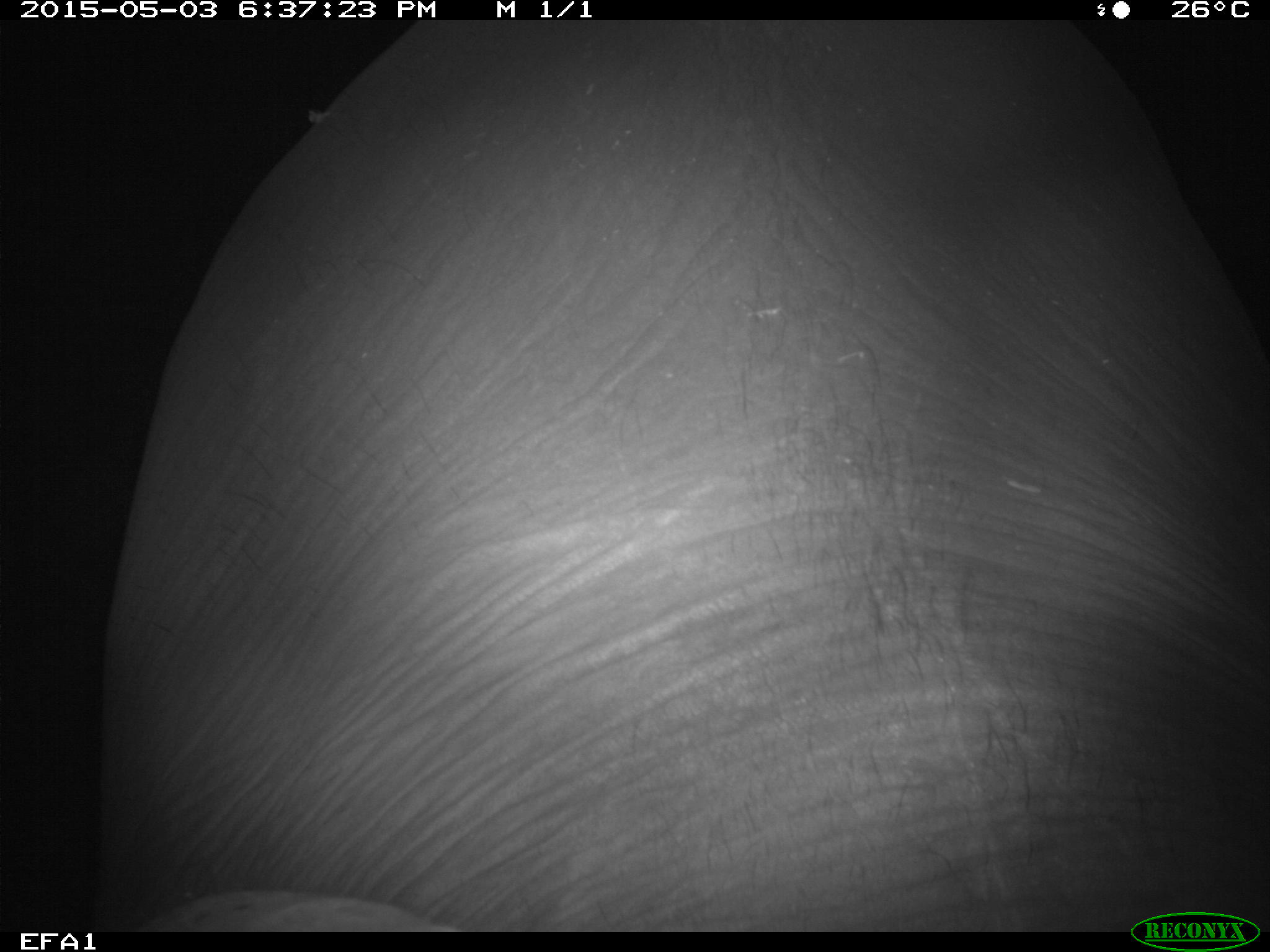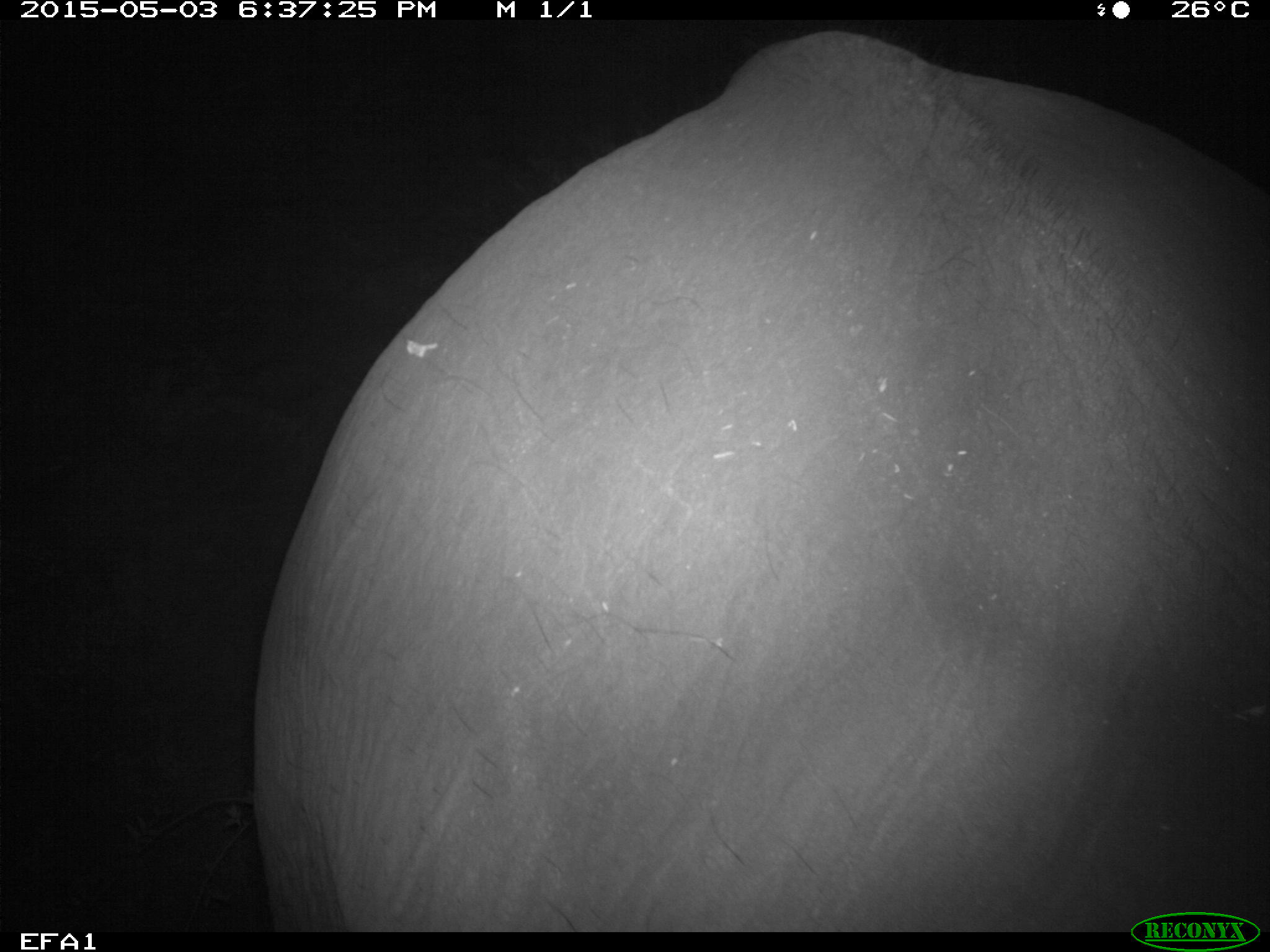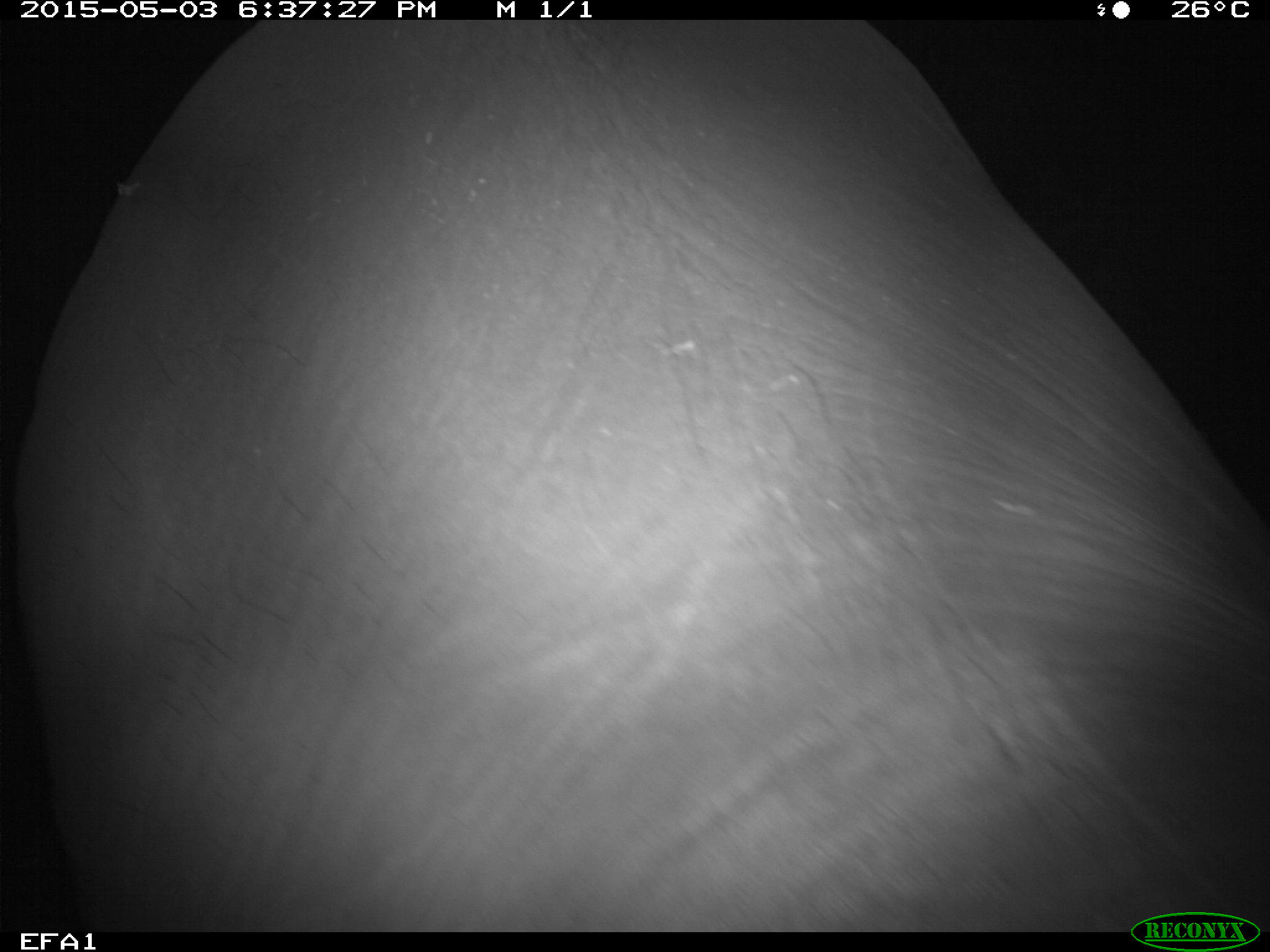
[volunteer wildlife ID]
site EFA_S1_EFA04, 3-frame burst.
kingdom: Animalia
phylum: Chordata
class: Mammalia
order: Proboscidea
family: Elephantidae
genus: Loxodonta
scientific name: Loxodonta africana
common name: african bush elephant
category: elephant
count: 1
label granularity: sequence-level